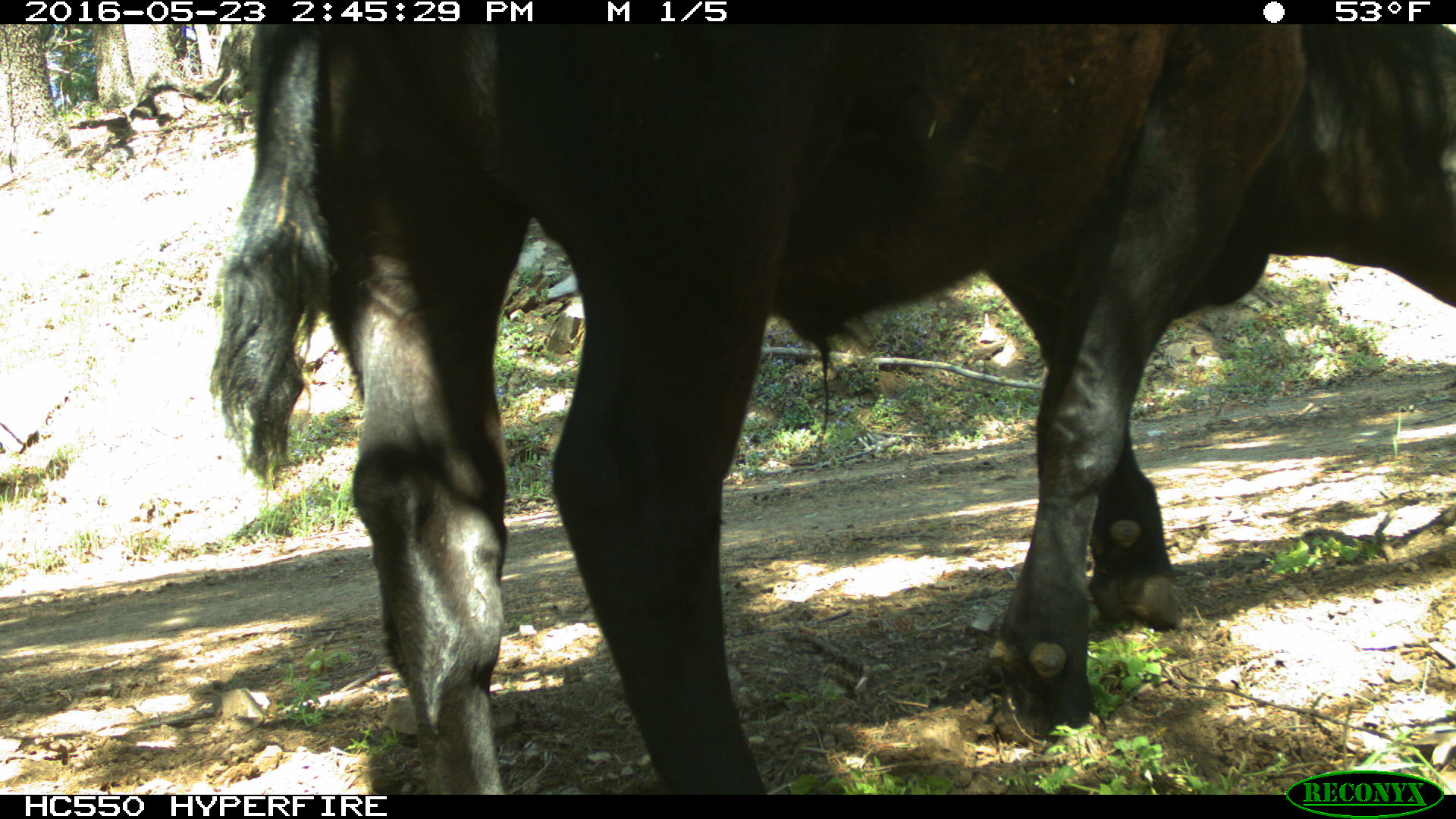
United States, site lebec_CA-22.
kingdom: Animalia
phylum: Chordata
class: Mammalia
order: Artiodactyla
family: Bovidae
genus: Bos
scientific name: Bos taurus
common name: domestic cow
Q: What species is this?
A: Bos taurus (domestic cow).